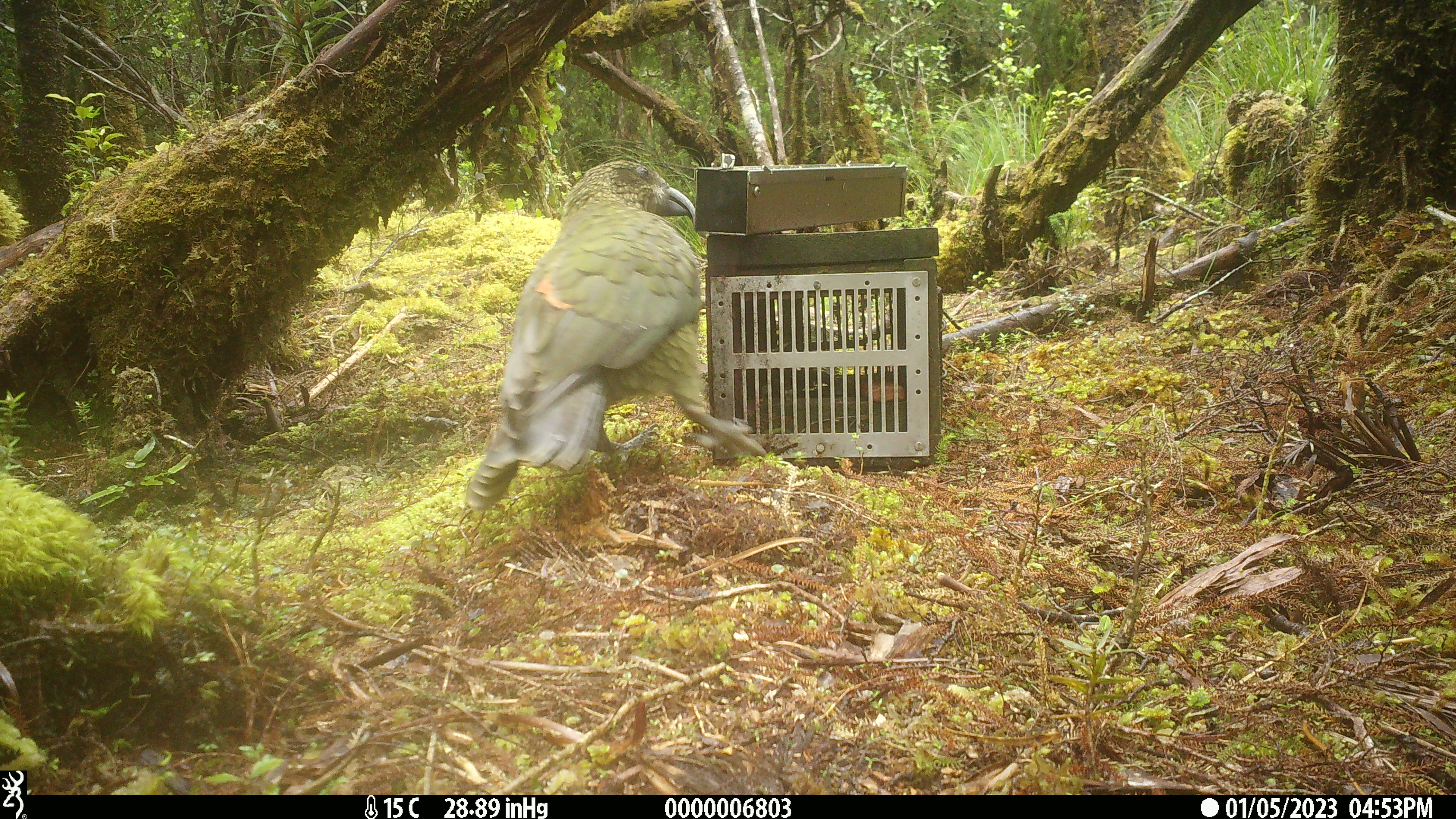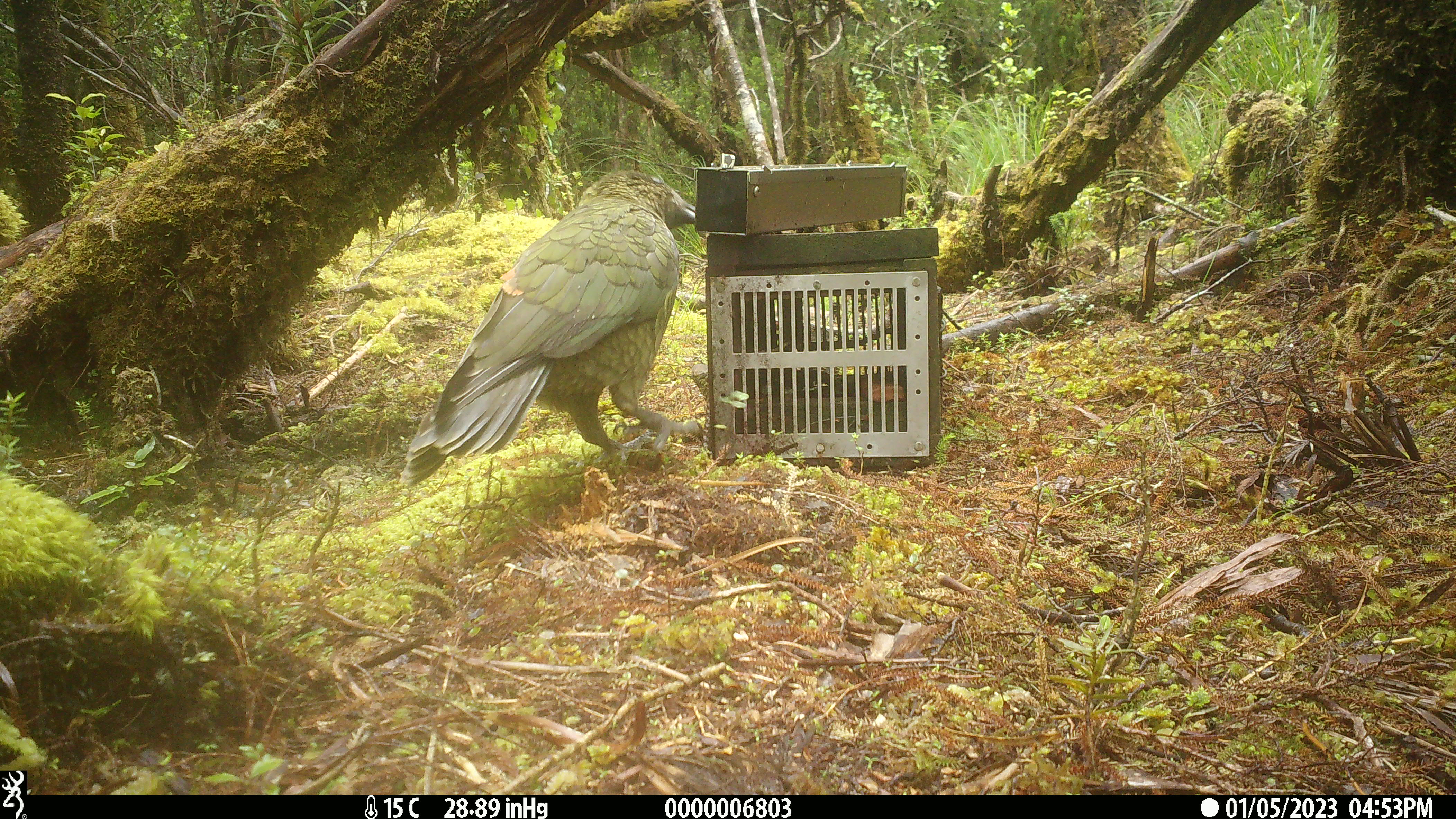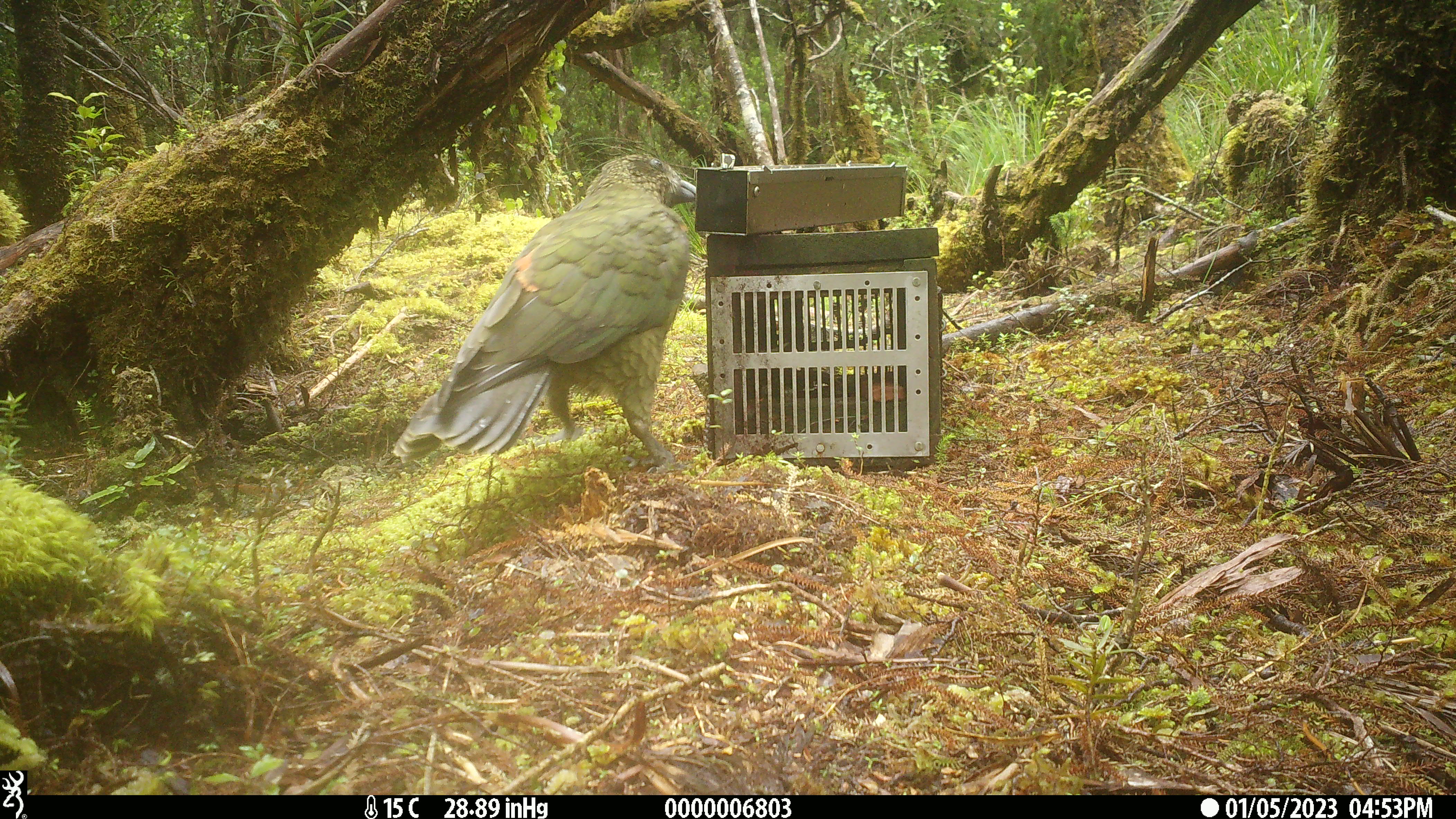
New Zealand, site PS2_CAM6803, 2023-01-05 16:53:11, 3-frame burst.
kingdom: Animalia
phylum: Chordata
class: Aves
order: Psittaciformes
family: Strigopidae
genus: Nestor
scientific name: Nestor notabilis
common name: kea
Kea (Nestor notabilis).